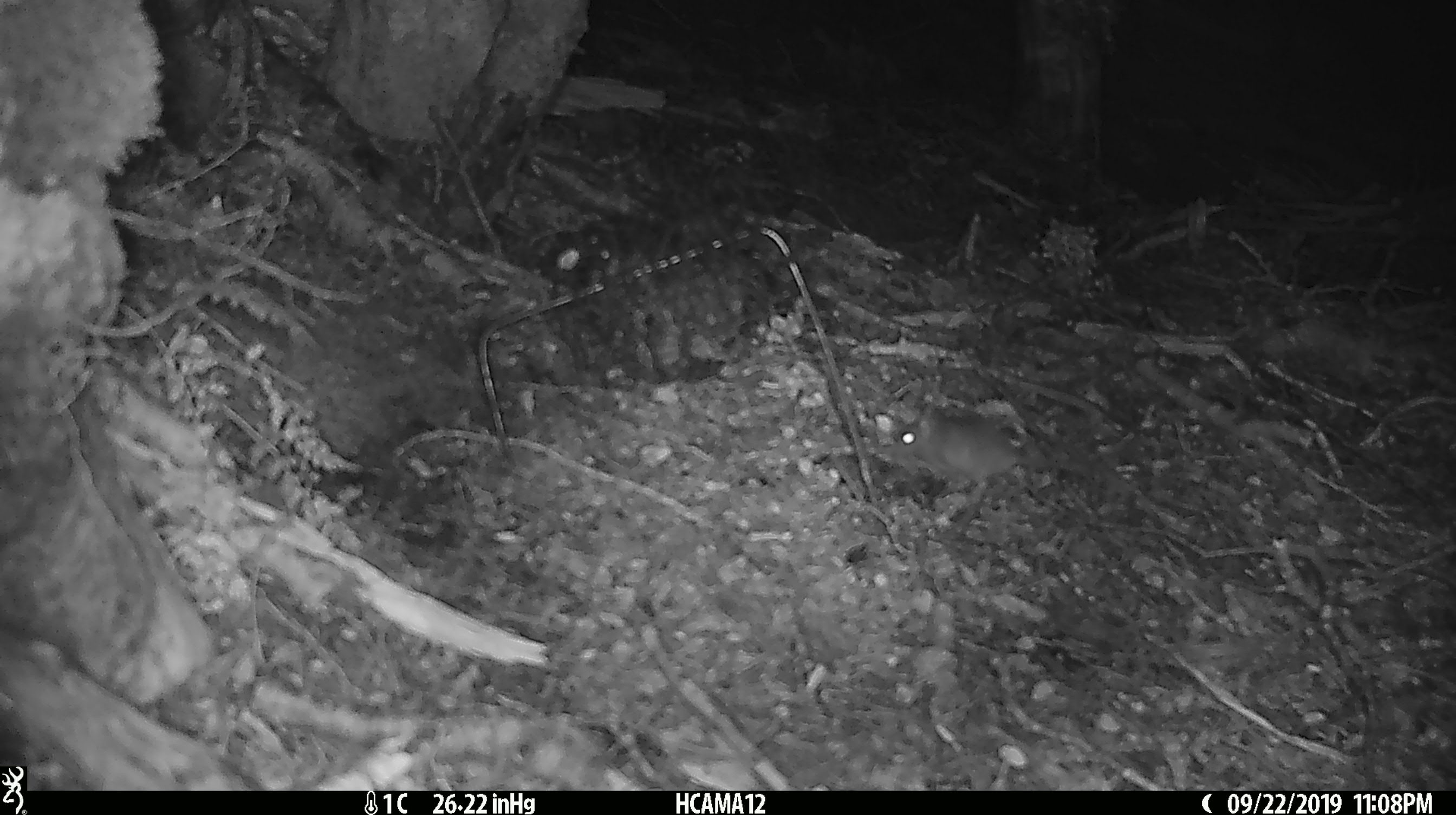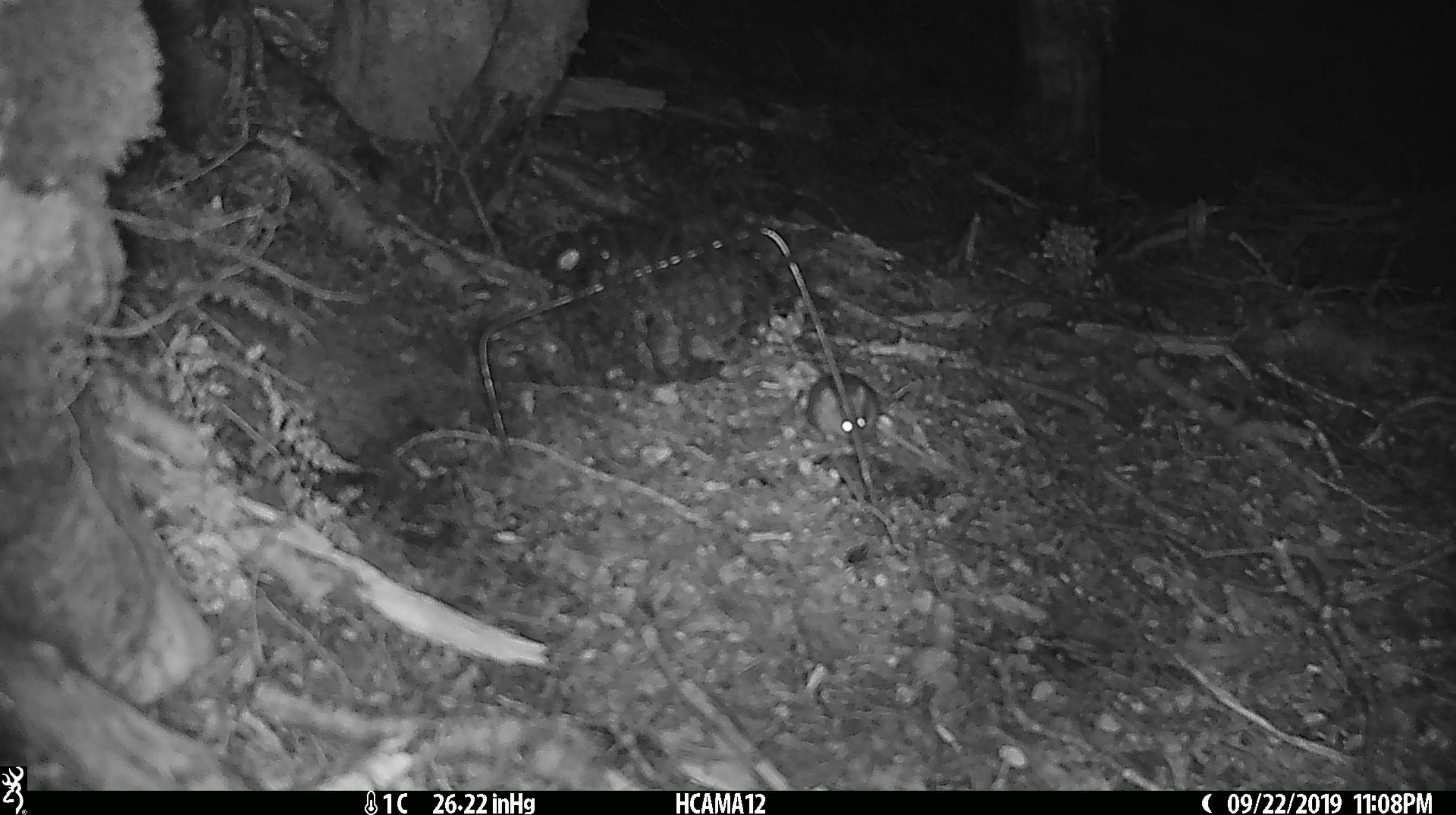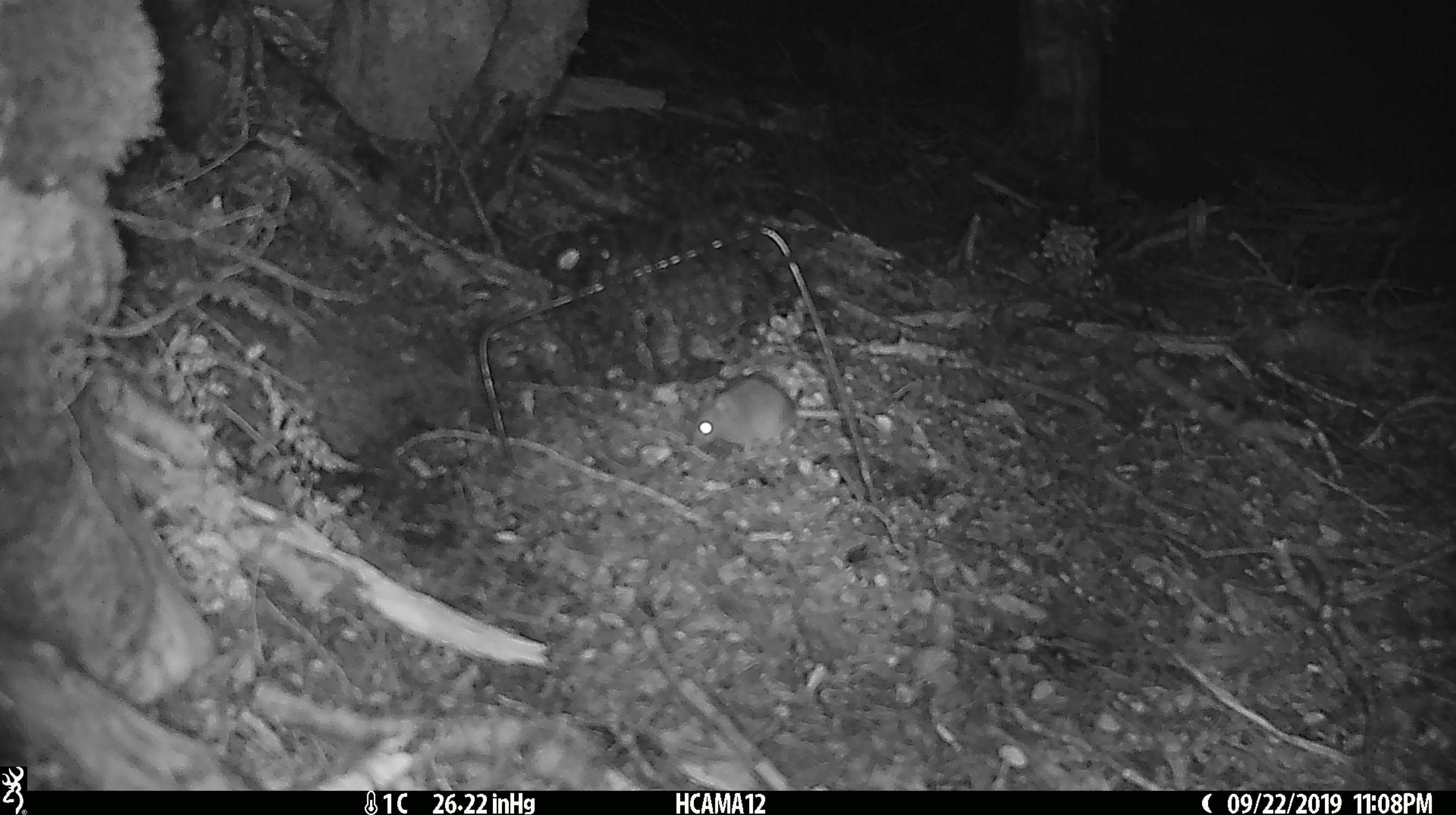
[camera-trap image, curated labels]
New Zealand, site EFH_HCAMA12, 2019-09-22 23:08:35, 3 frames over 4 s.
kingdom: Animalia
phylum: Chordata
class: Mammalia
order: Rodentia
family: Muridae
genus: Mus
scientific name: Mus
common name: mouse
Mouse (Mus).